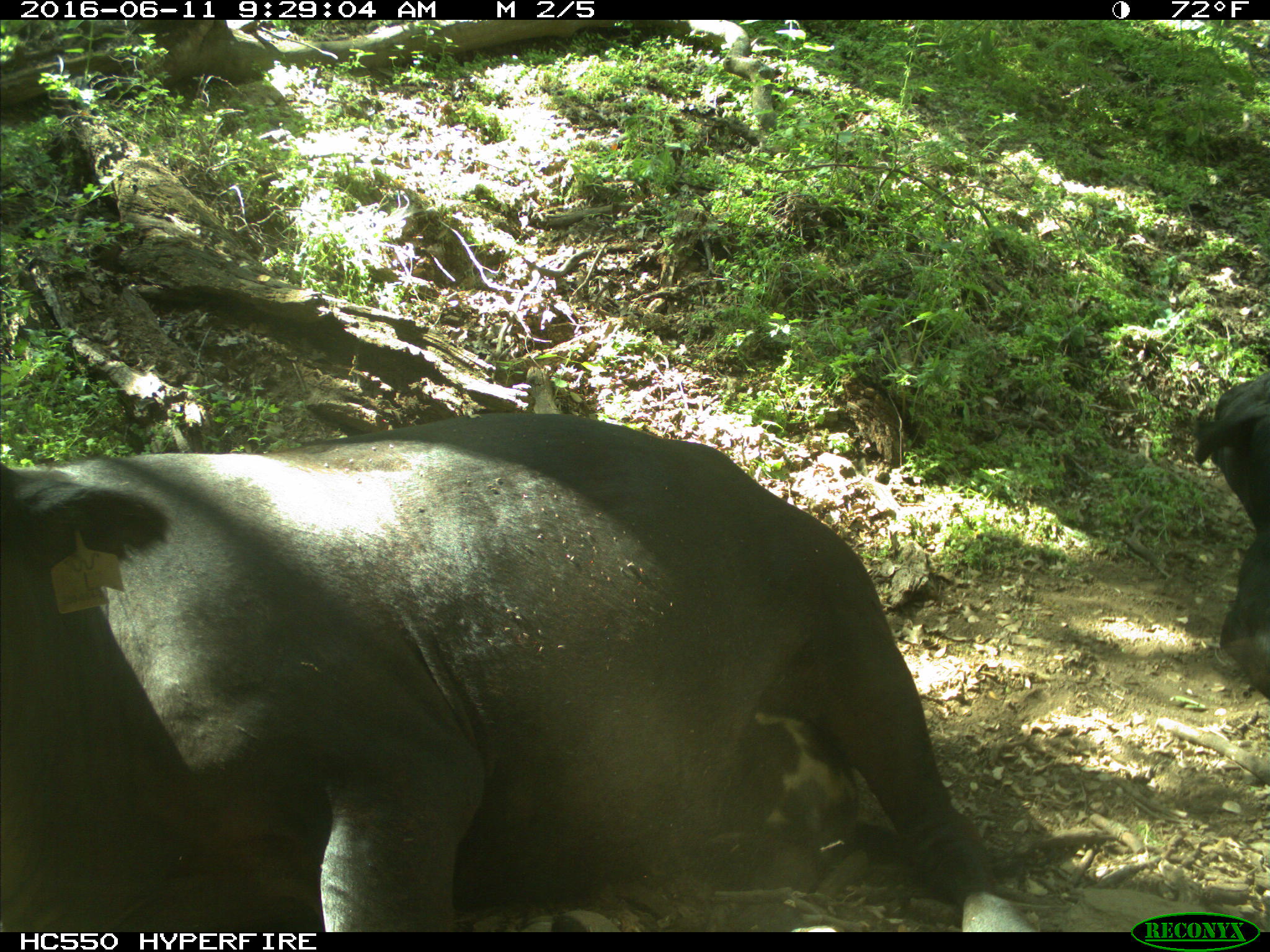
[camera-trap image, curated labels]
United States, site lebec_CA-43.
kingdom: Animalia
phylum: Chordata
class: Mammalia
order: Artiodactyla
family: Bovidae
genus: Bos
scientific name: Bos taurus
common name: domestic cow